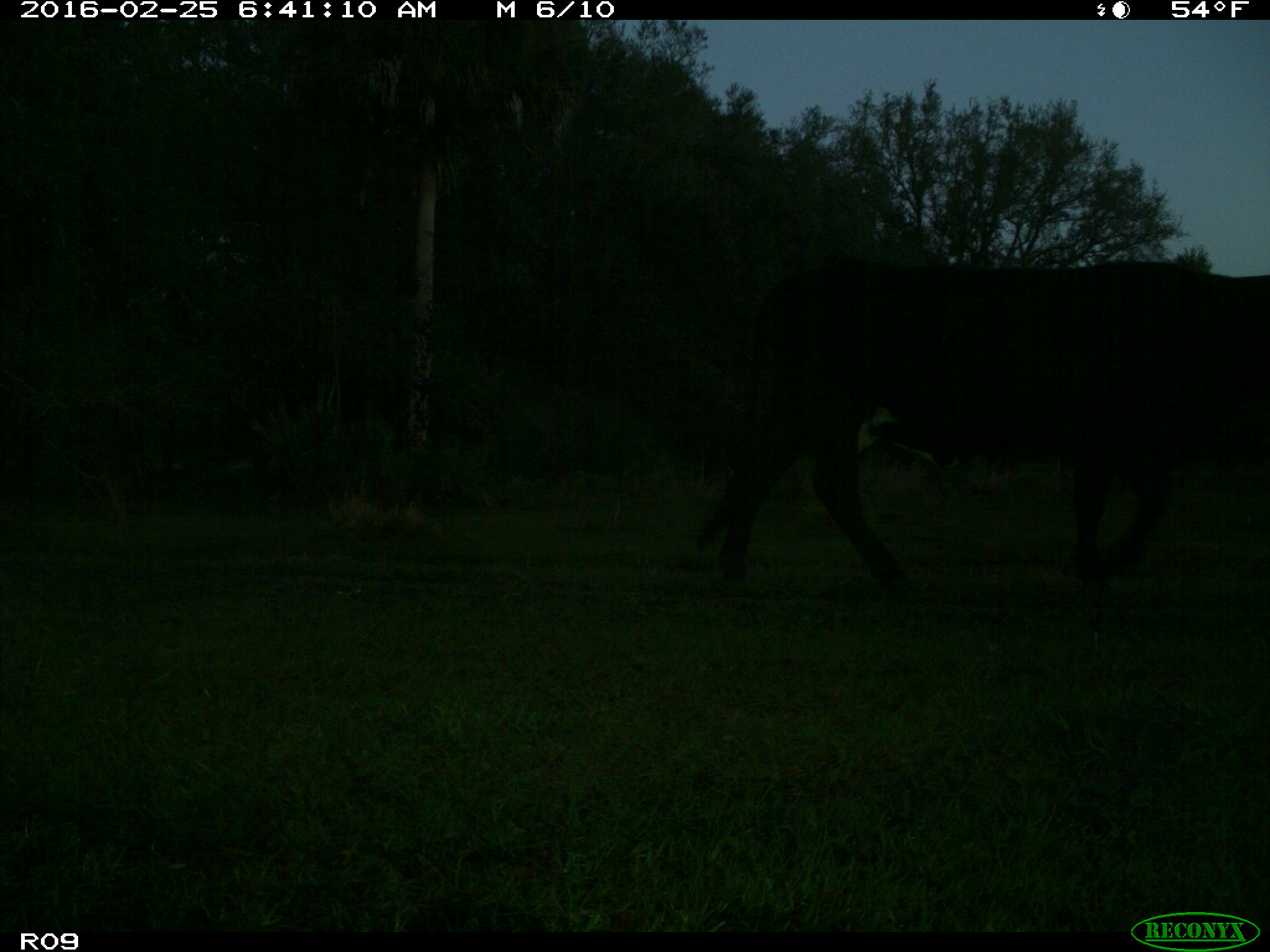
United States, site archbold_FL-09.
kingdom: Animalia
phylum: Chordata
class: Mammalia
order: Artiodactyla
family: Bovidae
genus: Bos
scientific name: Bos taurus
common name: domestic cow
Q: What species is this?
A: Bos taurus (domestic cow).